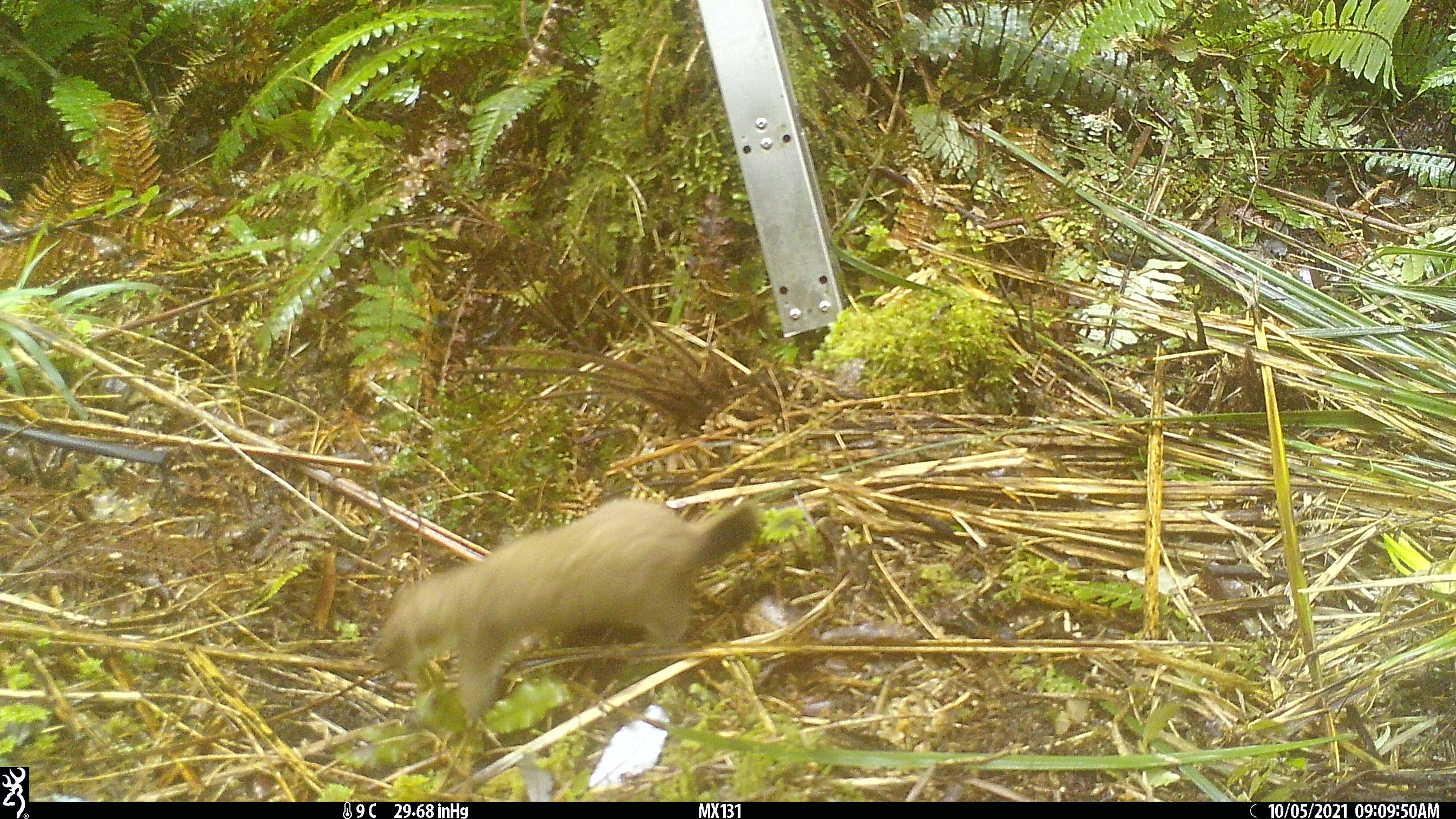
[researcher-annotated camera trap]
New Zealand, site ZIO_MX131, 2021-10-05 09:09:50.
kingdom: Animalia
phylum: Chordata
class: Mammalia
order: Carnivora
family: Mustelidae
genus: Mustela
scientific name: Mustela erminea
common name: stoat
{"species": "stoat (Mustela erminea)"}